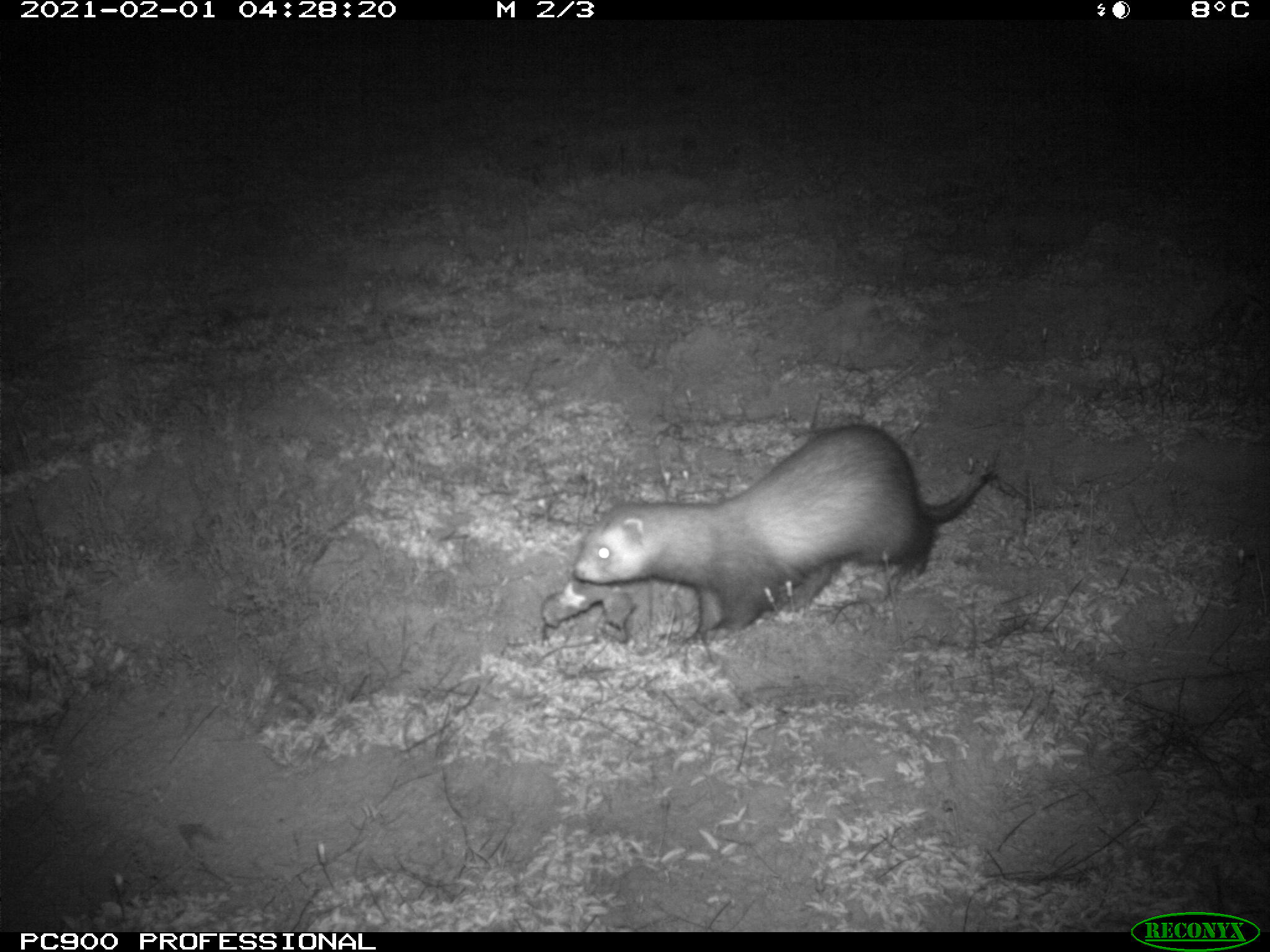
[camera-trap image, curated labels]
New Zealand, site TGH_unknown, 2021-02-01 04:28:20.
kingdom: Animalia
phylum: Chordata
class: Mammalia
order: Carnivora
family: Mustelidae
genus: Mustela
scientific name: Mustela furo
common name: ferret